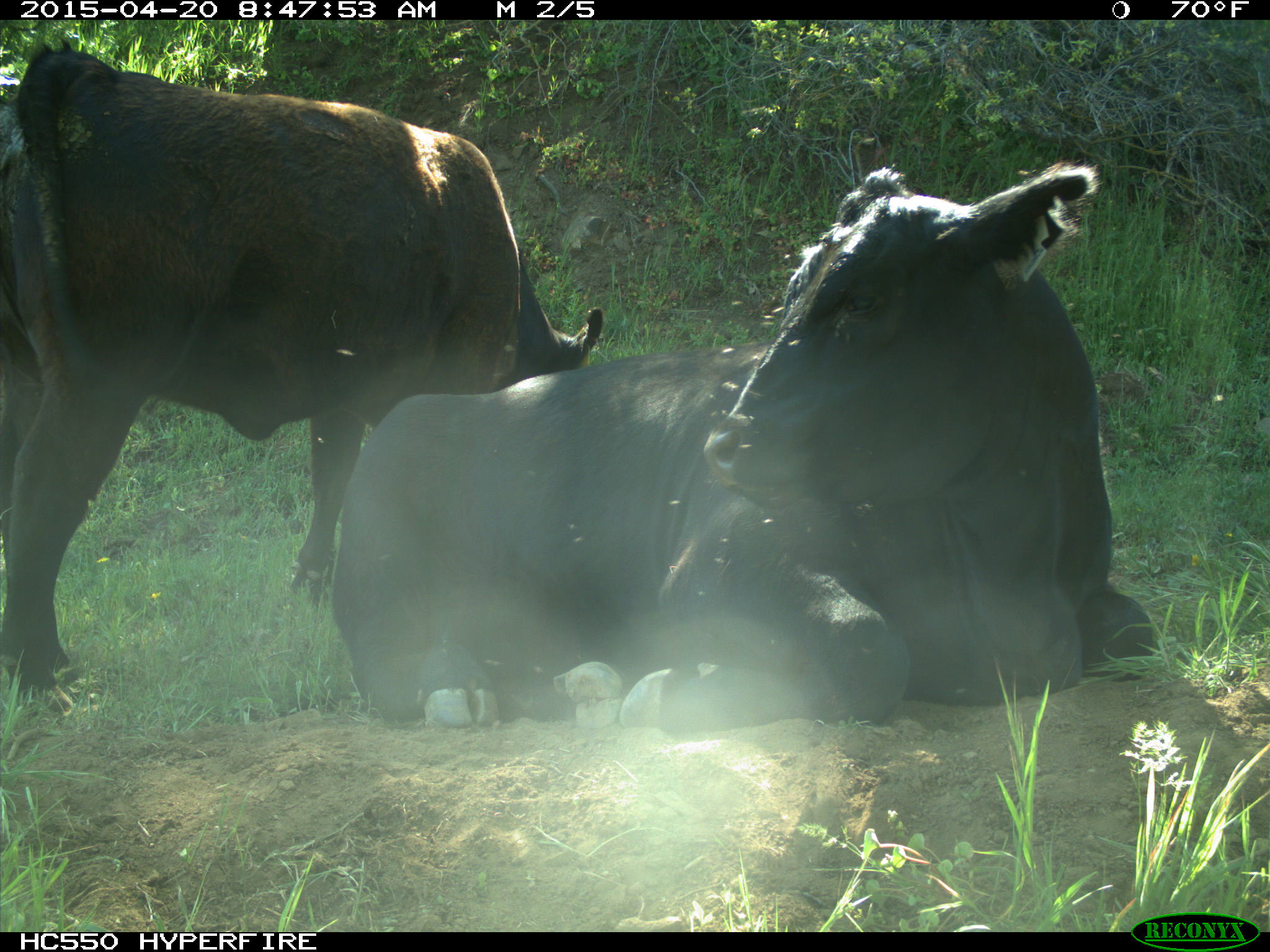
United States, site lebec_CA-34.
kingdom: Animalia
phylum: Chordata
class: Mammalia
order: Artiodactyla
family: Bovidae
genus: Bos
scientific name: Bos taurus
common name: domestic cow